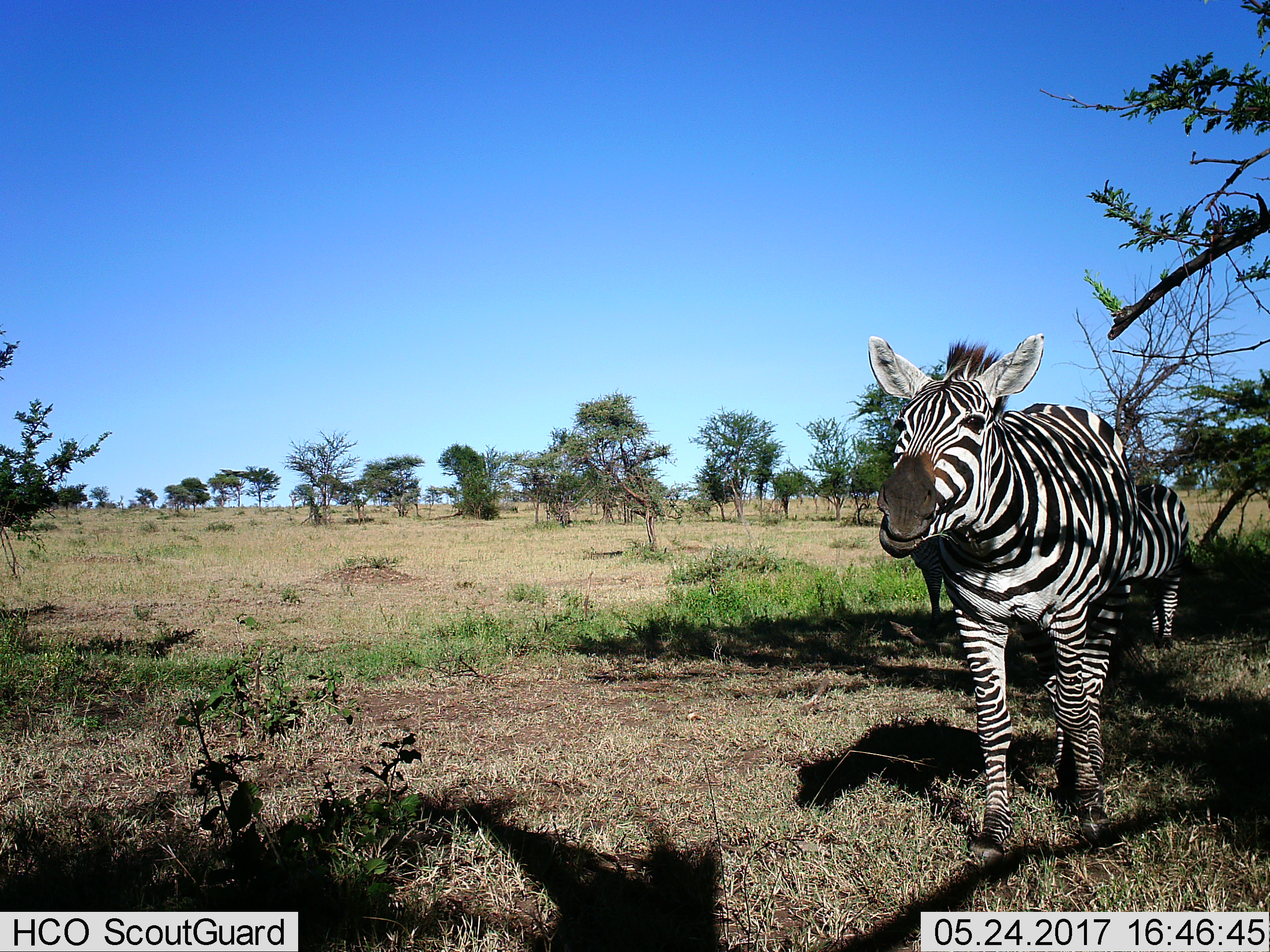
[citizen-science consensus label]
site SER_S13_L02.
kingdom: Animalia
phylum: Chordata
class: Mammalia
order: Perissodactyla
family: Equidae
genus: Equus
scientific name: Equus quagga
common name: plains zebra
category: zebraplains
Zebraplains (plains zebra) (Equus quagga), count 3. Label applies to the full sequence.